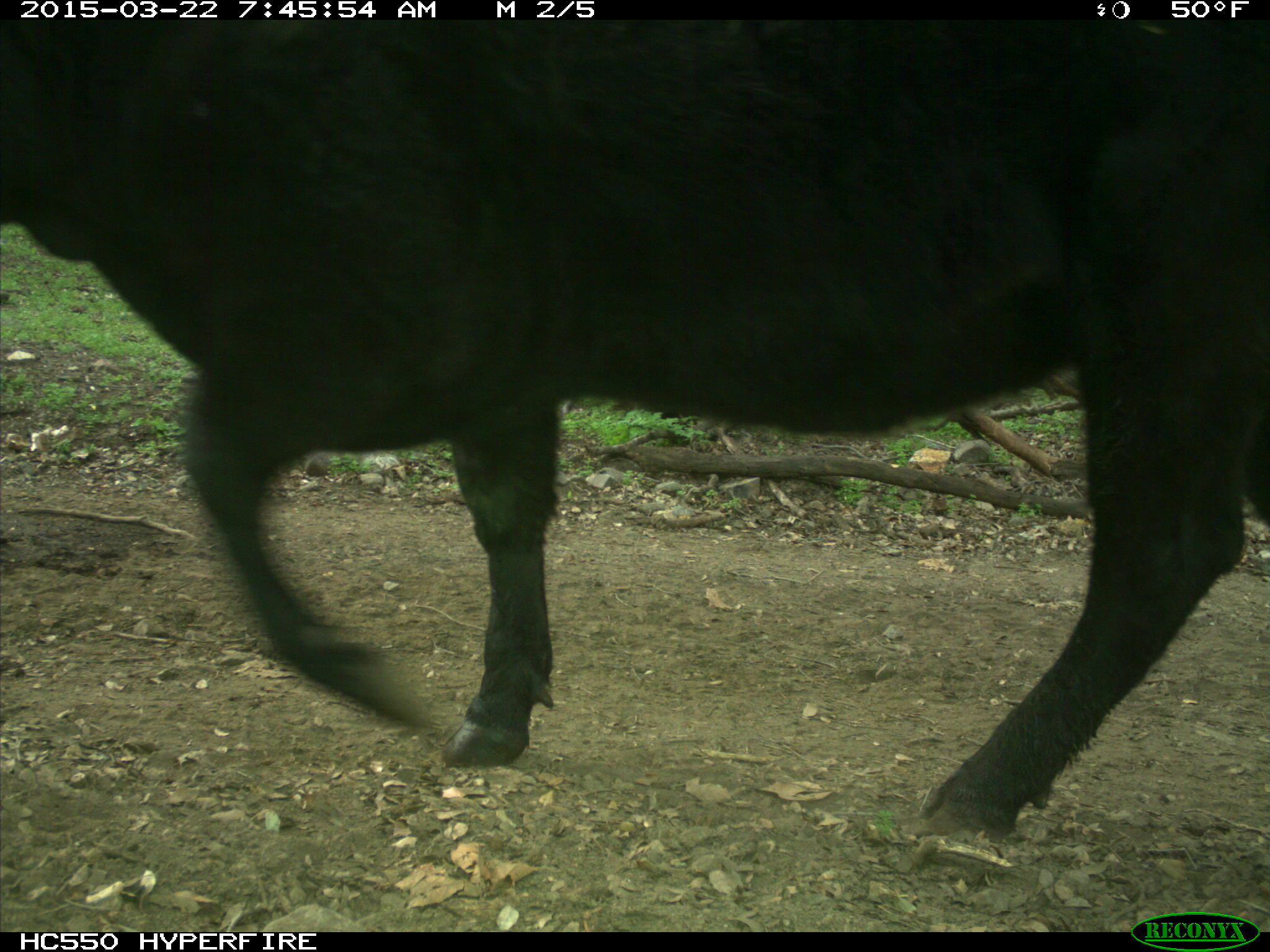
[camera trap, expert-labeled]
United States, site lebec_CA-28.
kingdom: Animalia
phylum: Chordata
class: Mammalia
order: Artiodactyla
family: Bovidae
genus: Bos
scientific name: Bos taurus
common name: domestic cow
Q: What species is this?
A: Bos taurus (domestic cow).